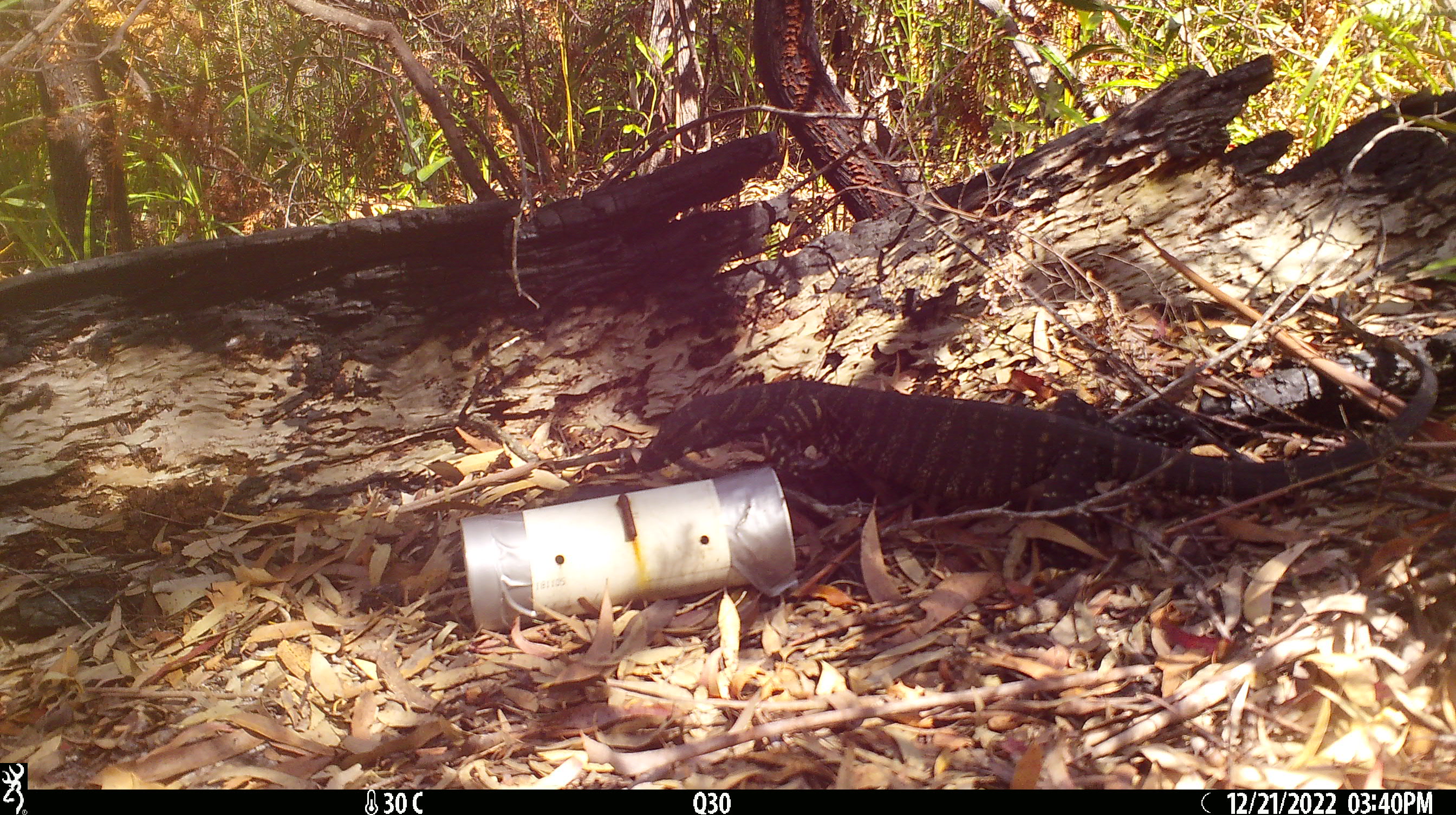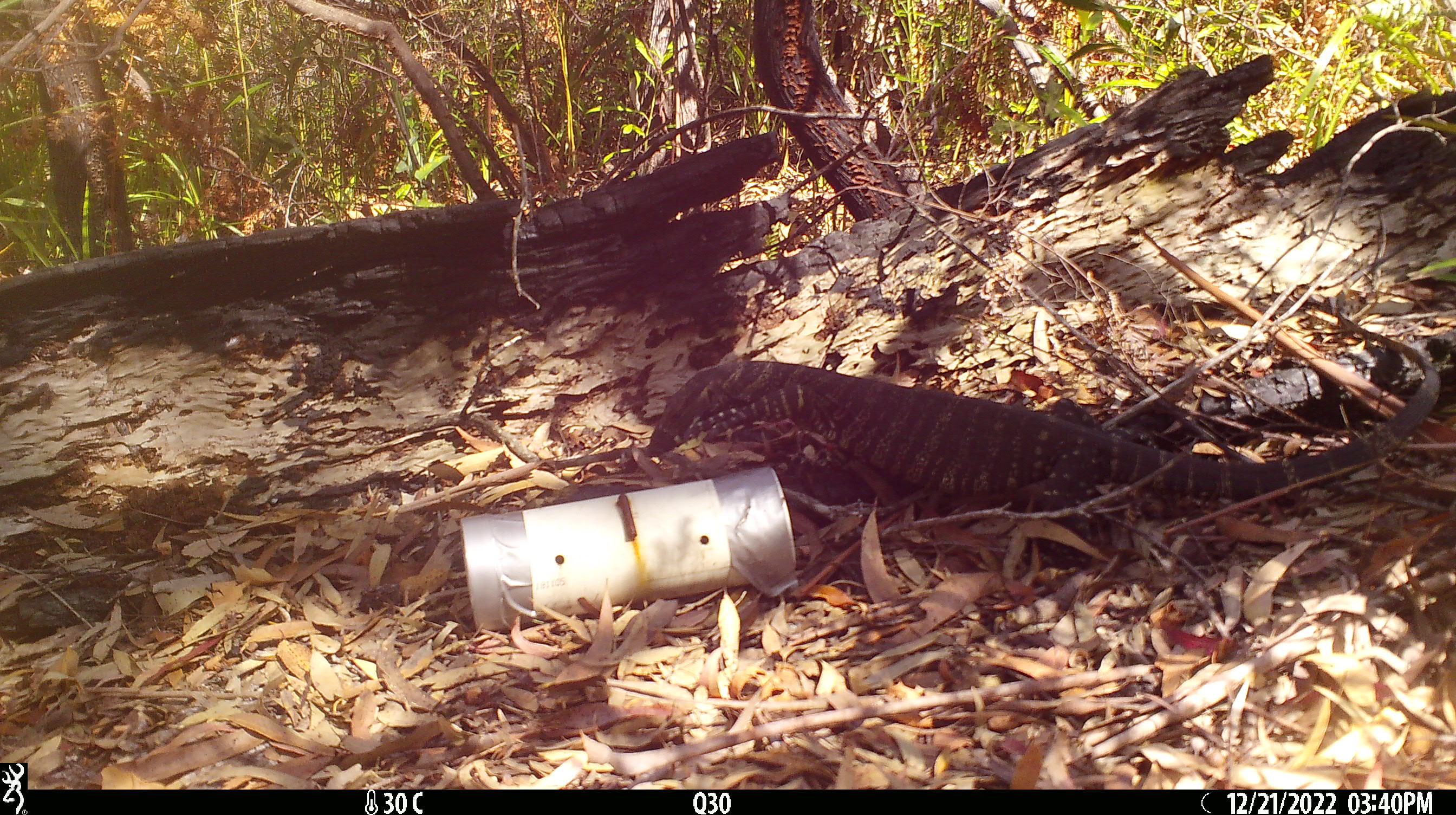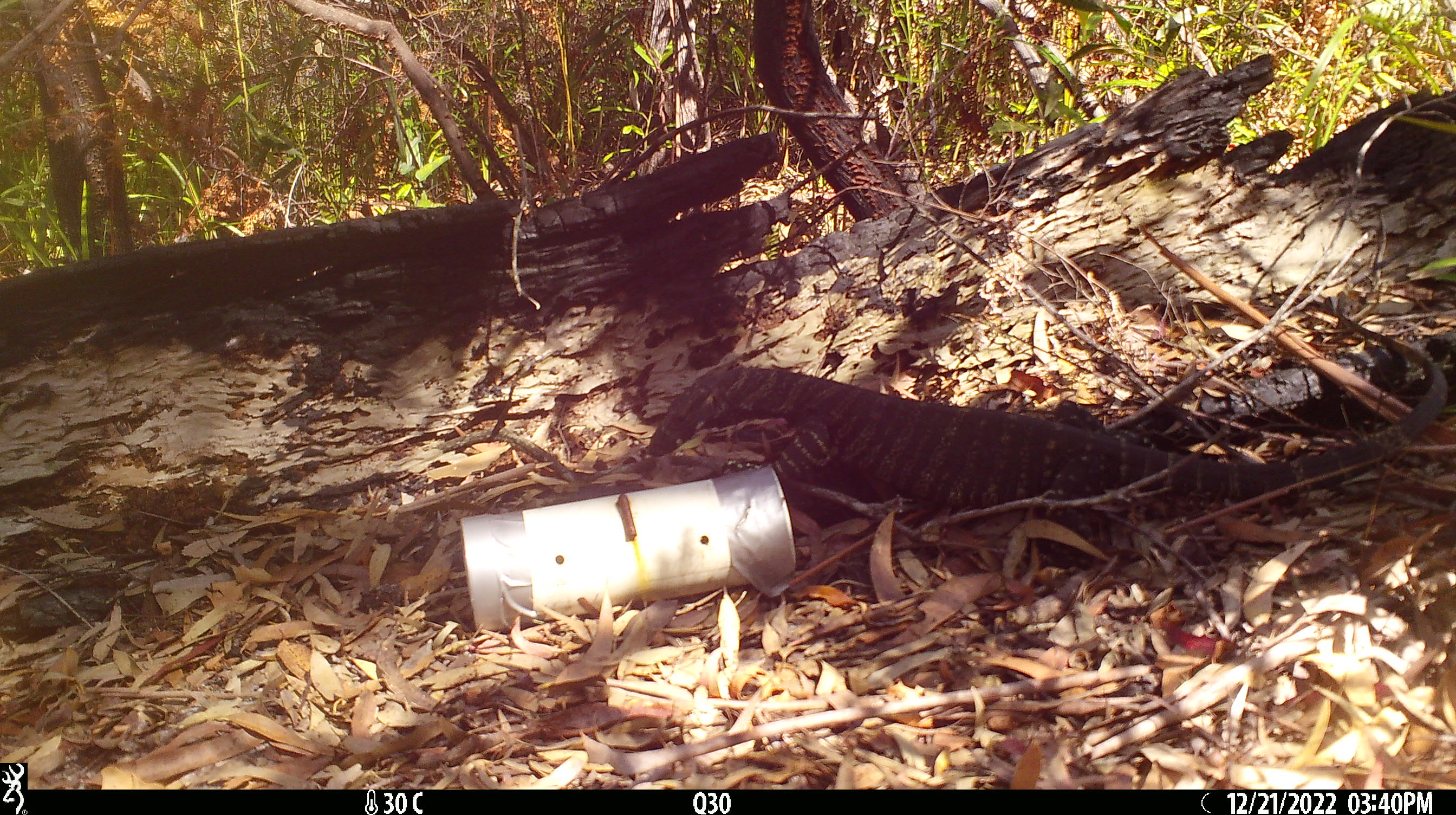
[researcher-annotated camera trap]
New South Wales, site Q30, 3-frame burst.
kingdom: Animalia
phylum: Chordata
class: Reptilia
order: Squamata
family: Varanidae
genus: Varanus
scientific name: Varanus varius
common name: lace monitor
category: goanna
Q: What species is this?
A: Goanna (lace monitor) (Varanus varius).